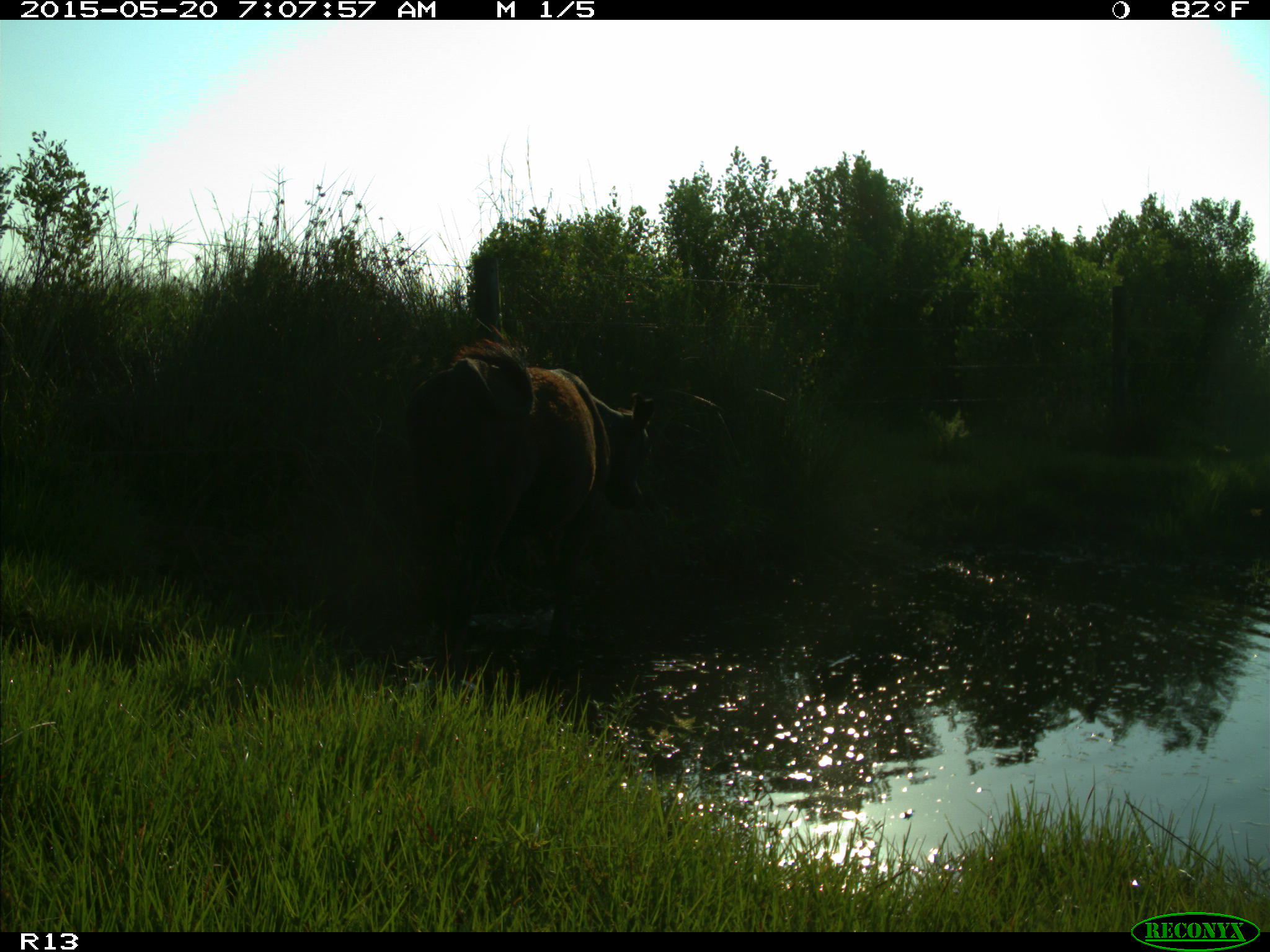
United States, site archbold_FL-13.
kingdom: Animalia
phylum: Chordata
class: Mammalia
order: Artiodactyla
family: Bovidae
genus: Bos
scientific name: Bos taurus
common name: domestic cow